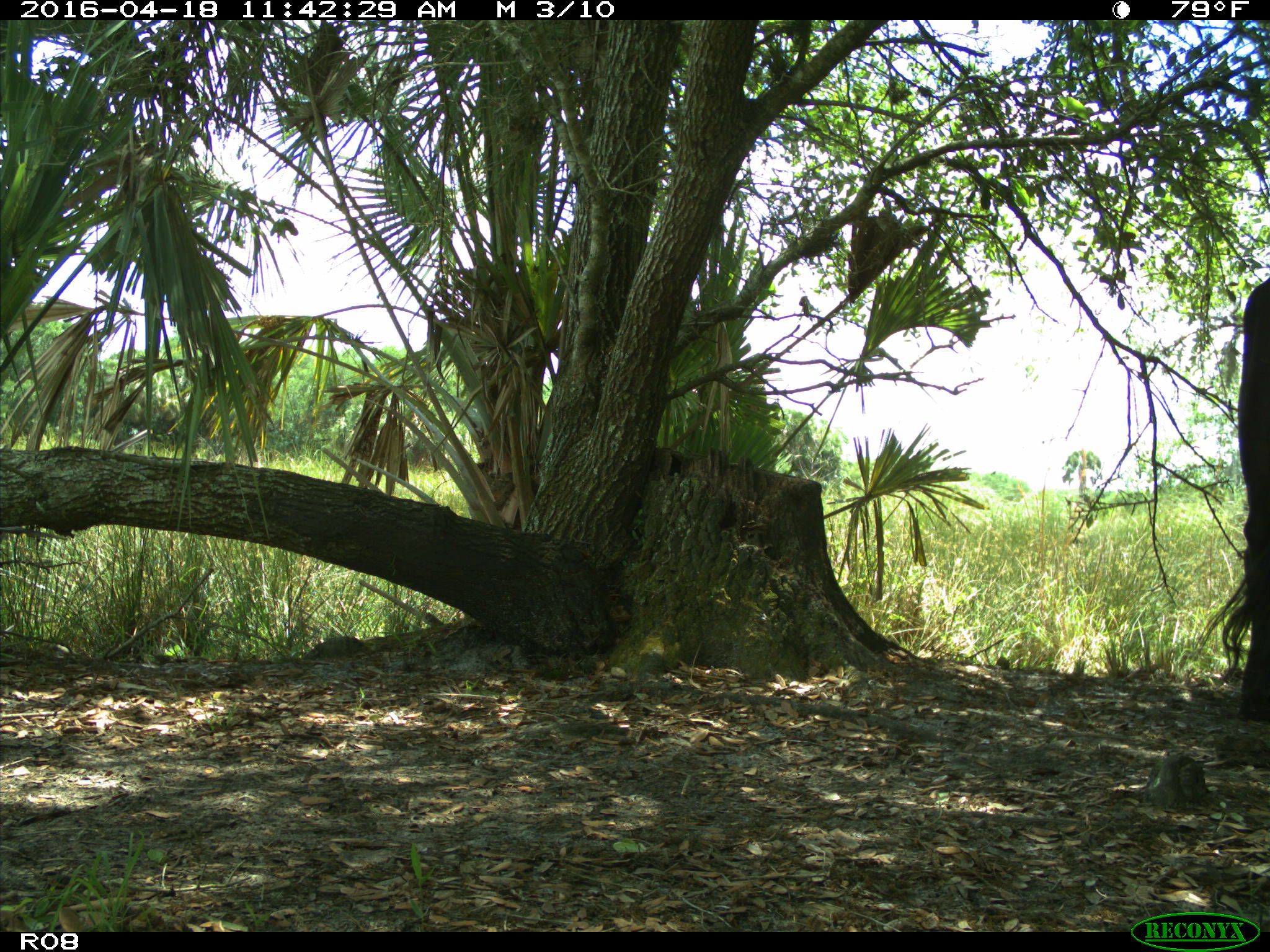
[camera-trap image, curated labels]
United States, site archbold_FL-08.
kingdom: Animalia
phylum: Chordata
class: Mammalia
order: Artiodactyla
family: Bovidae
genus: Bos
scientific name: Bos taurus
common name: domestic cow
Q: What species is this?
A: Bos taurus (domestic cow).